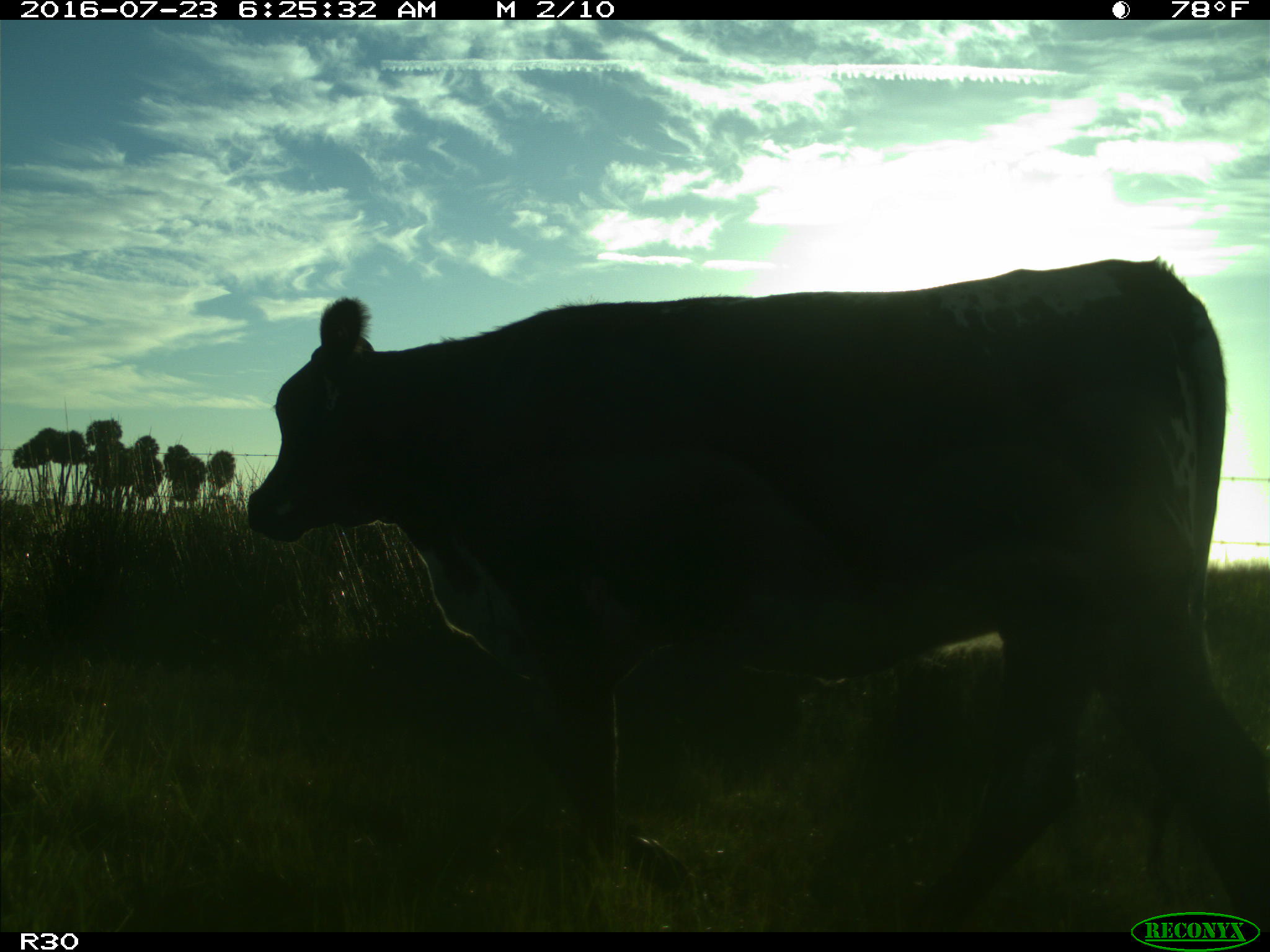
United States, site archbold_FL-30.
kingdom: Animalia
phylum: Chordata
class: Mammalia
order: Artiodactyla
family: Bovidae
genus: Bos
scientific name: Bos taurus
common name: domestic cow